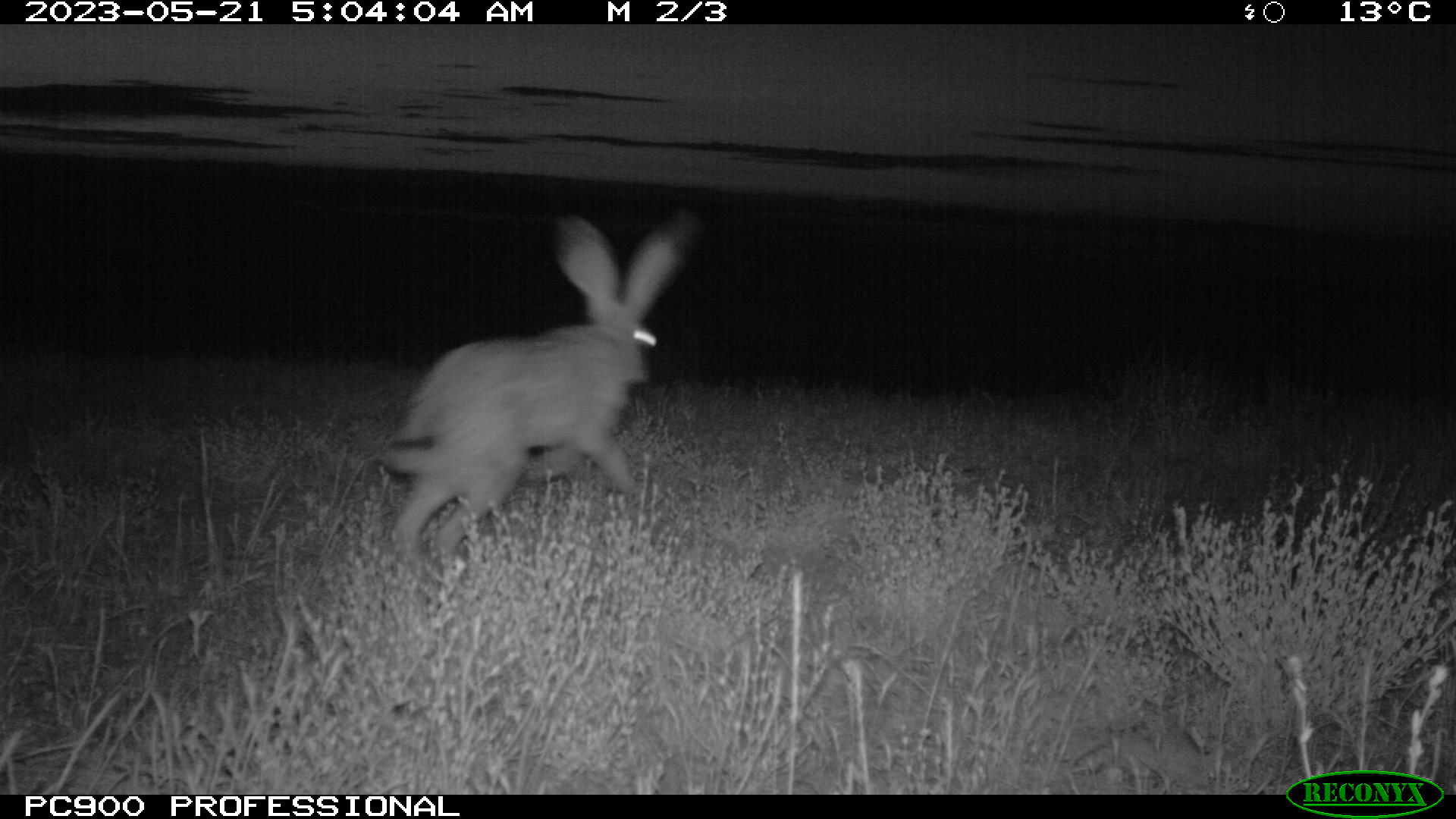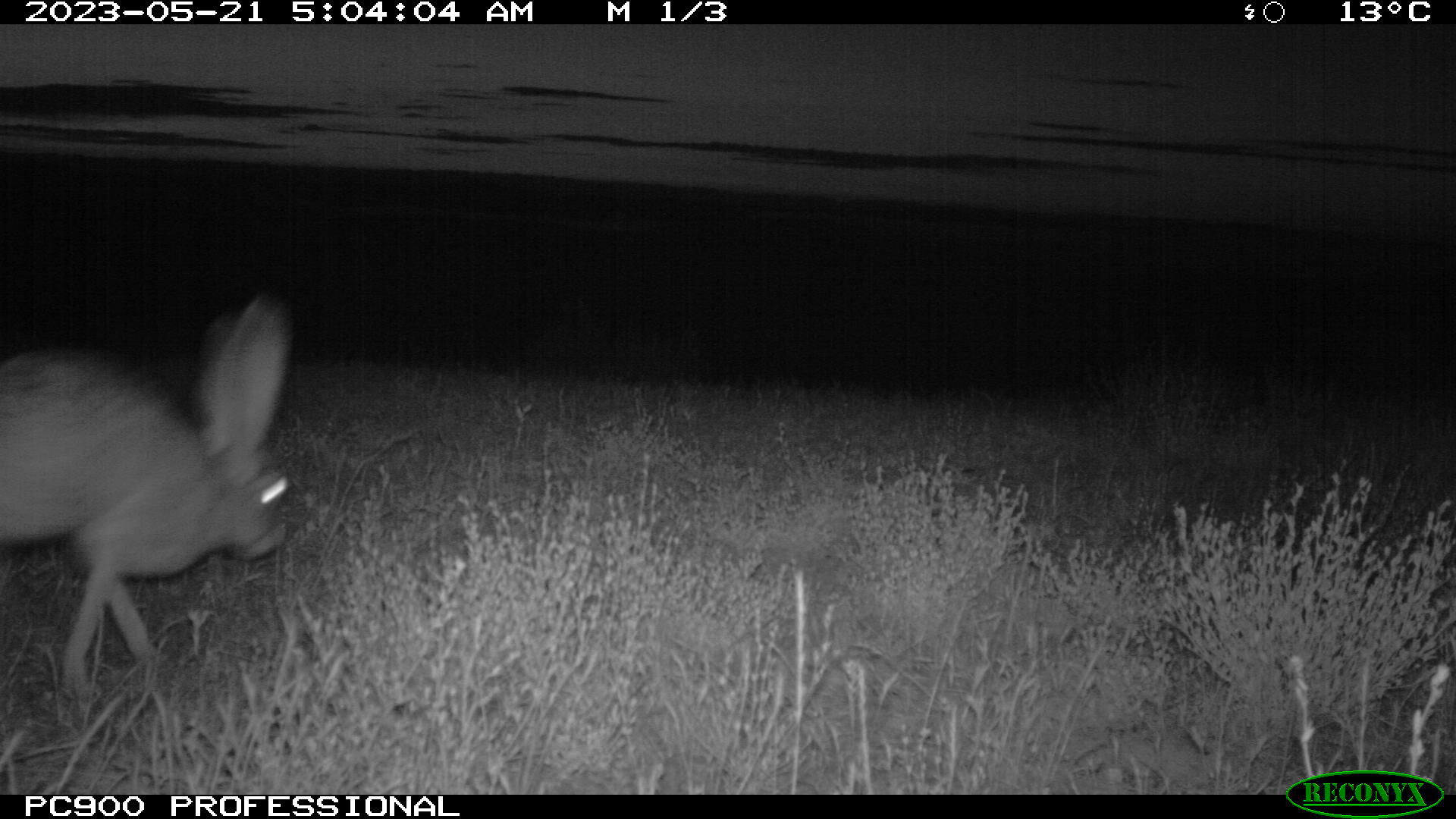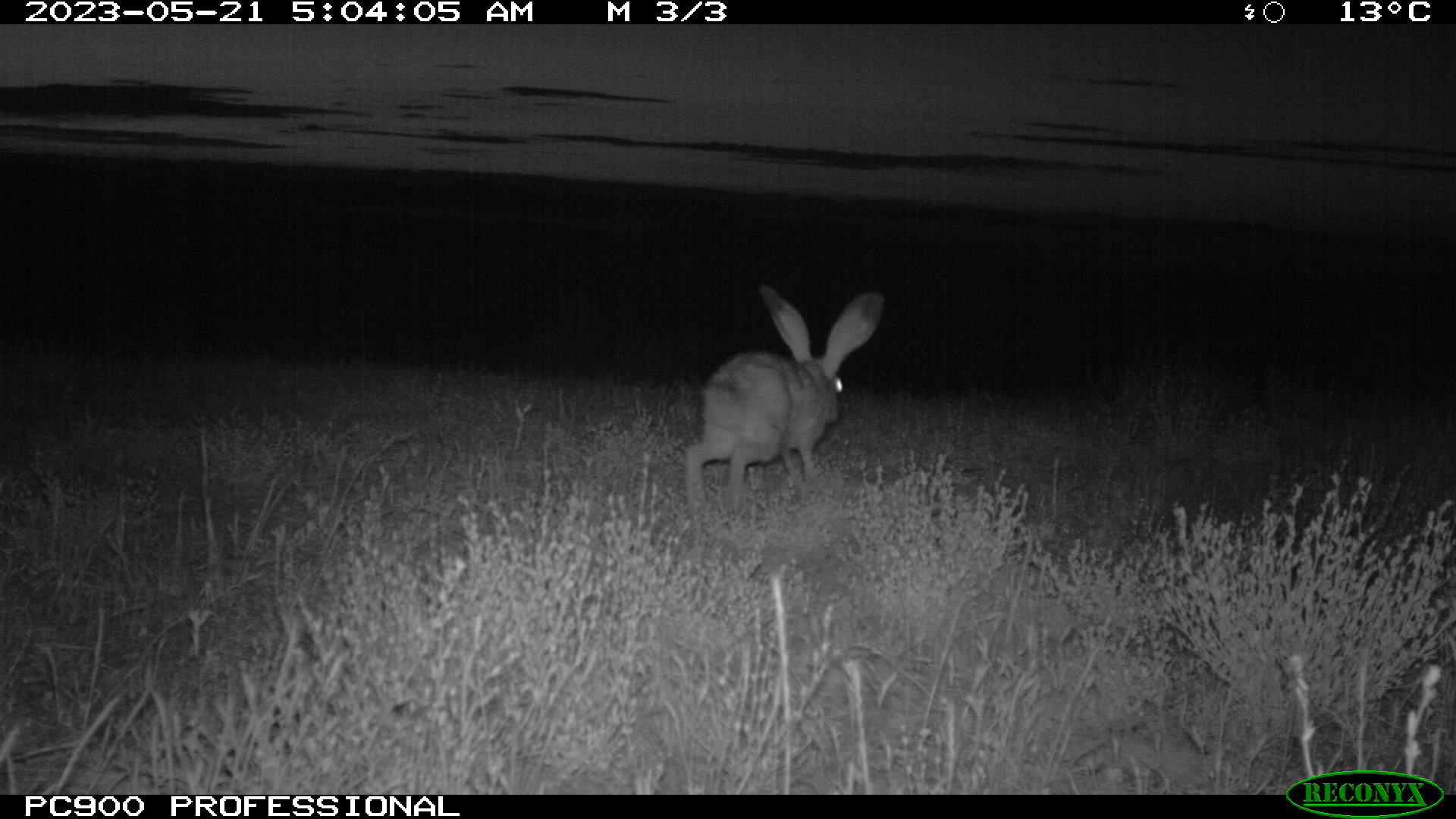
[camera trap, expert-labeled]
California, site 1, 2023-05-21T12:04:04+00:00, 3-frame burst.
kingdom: Animalia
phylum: Chordata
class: Mammalia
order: Lagomorpha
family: Leporidae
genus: Lepus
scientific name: Lepus californicus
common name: black-tailed jackrabbit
Black-tailed jackrabbit (Lepus californicus).